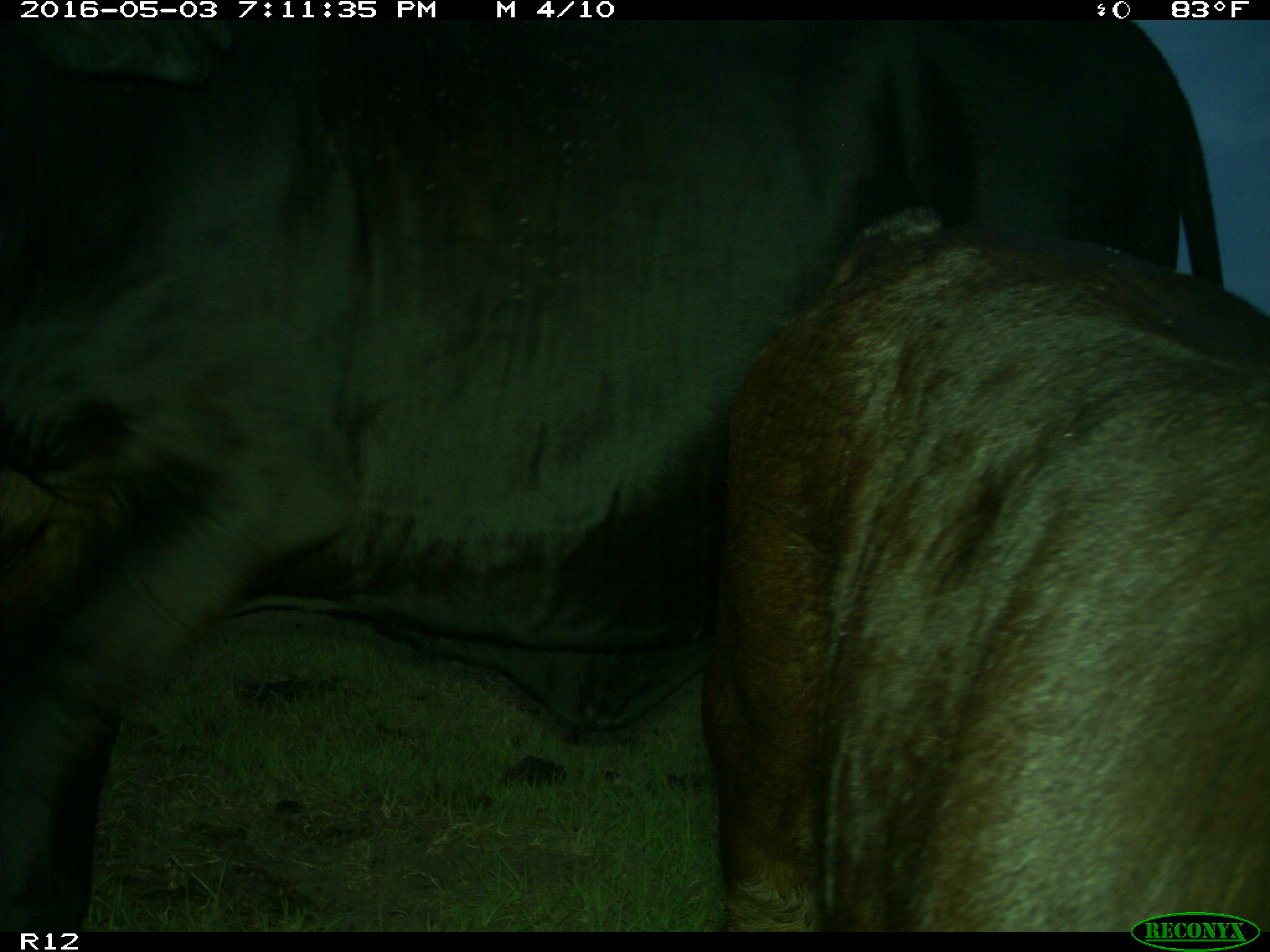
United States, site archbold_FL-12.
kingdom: Animalia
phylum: Chordata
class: Mammalia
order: Artiodactyla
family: Bovidae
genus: Bos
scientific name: Bos taurus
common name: domestic cow